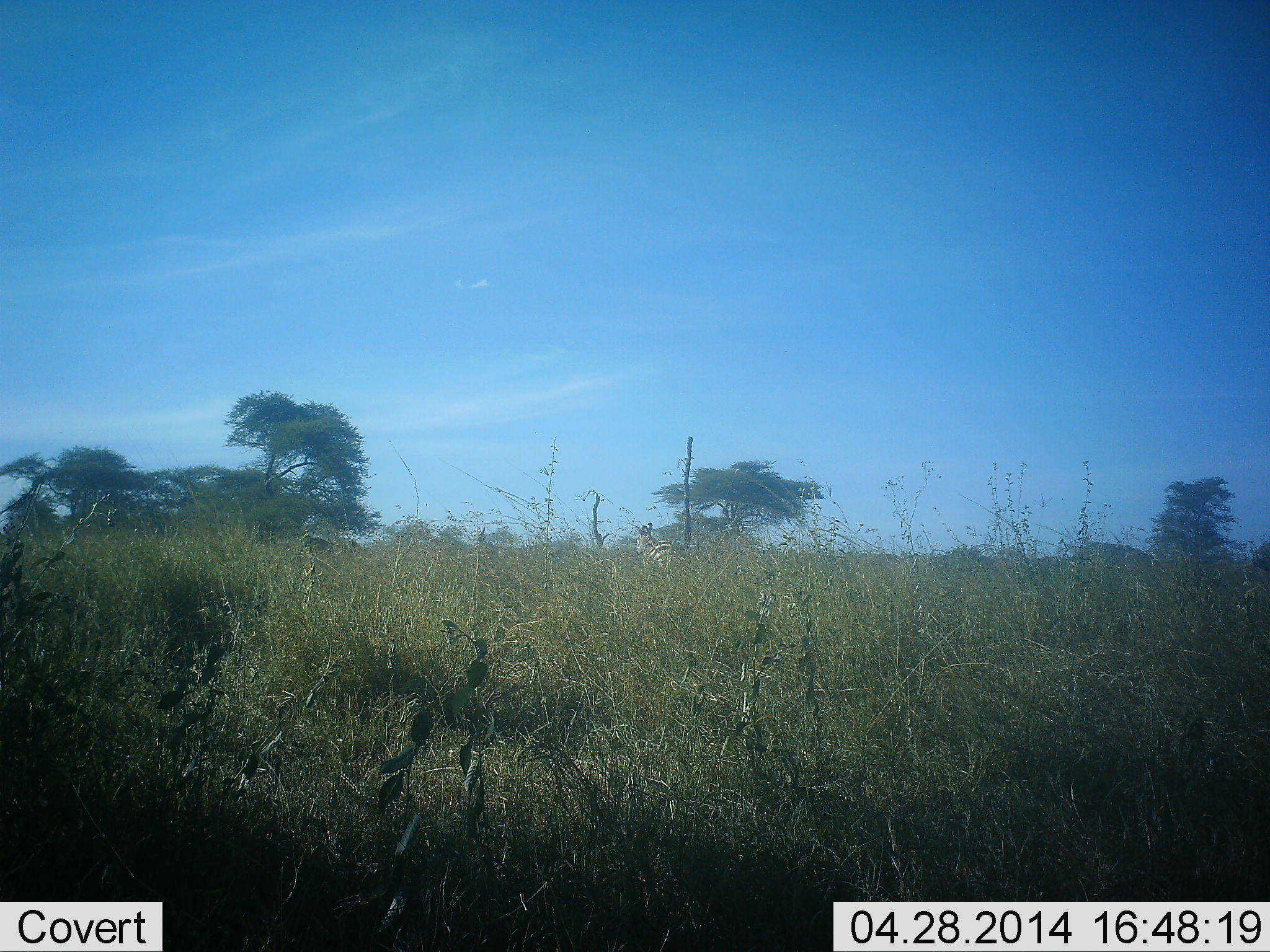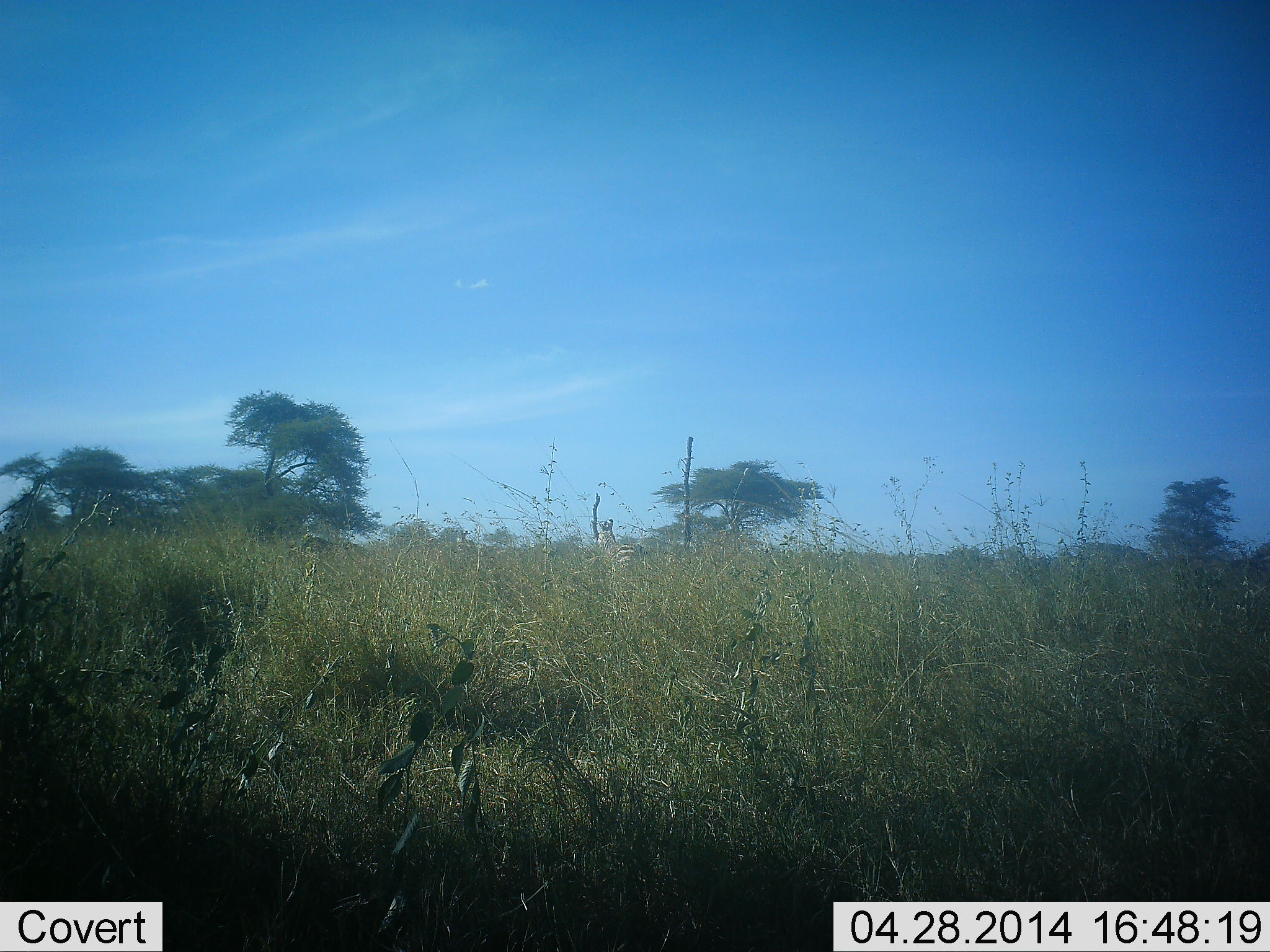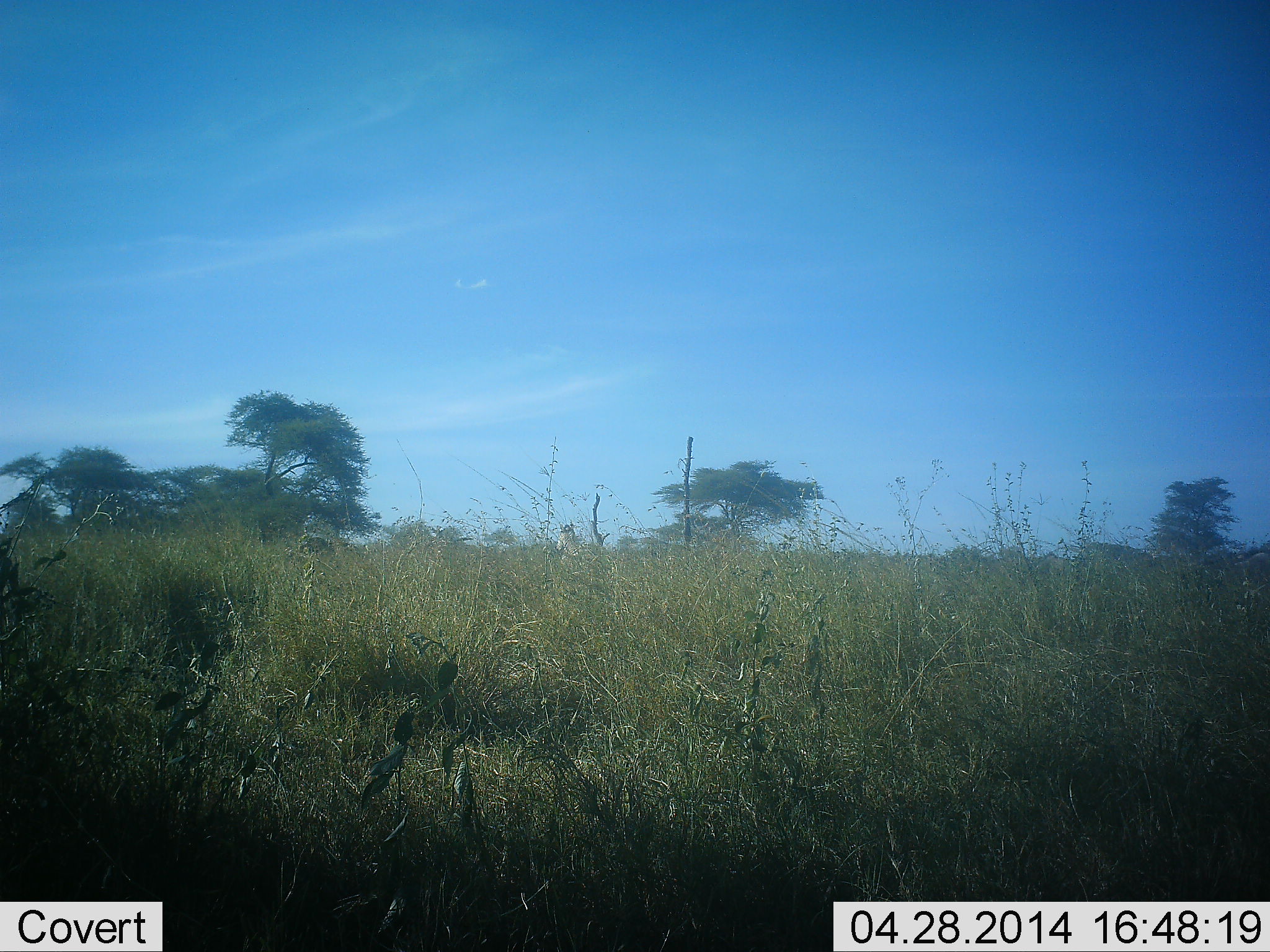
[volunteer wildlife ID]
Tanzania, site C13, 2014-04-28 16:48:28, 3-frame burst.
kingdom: Animalia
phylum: Chordata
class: Mammalia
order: Perissodactyla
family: Equidae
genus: Equus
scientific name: Equus quagga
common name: plains zebra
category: zebra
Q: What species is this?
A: Zebra (plains zebra) (Equus quagga).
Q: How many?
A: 1.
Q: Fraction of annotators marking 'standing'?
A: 0%.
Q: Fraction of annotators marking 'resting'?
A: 0%.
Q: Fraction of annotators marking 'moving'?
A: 100%.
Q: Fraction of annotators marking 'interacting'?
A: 0%.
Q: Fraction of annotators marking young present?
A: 0%.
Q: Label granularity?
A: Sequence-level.